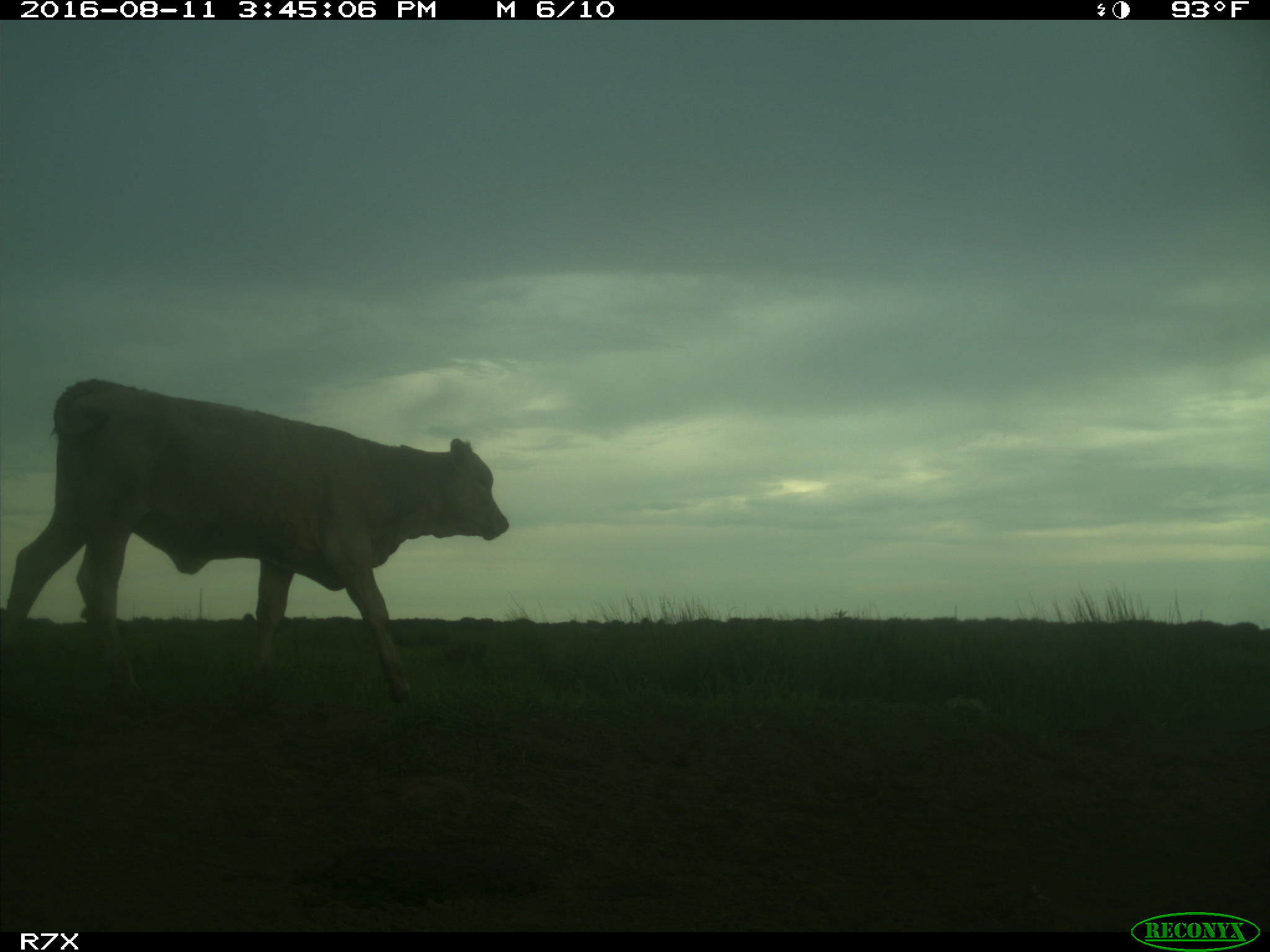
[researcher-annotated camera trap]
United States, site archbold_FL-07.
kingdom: Animalia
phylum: Chordata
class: Mammalia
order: Artiodactyla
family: Bovidae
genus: Bos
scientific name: Bos taurus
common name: domestic cow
Bos taurus (domestic cow).